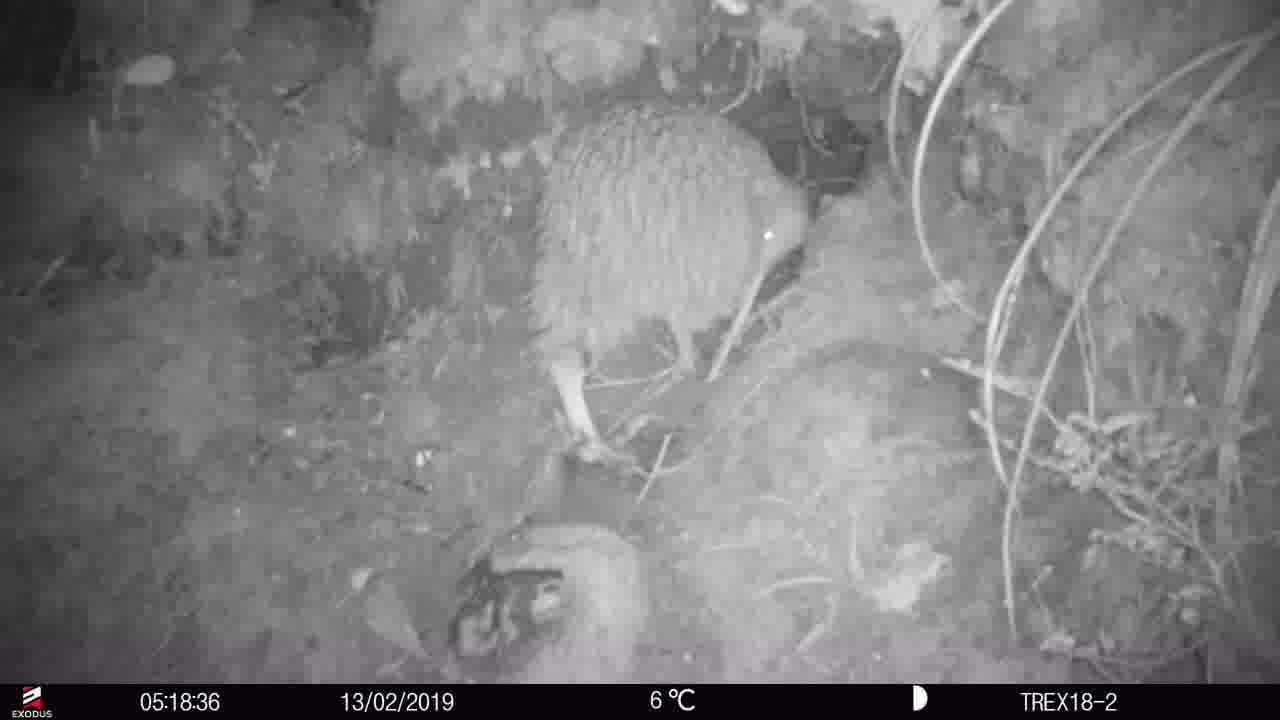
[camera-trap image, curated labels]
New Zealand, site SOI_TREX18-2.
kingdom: Animalia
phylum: Chordata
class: Aves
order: Apterygiformes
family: Apterygidae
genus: Apteryx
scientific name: Apteryx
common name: kiwi